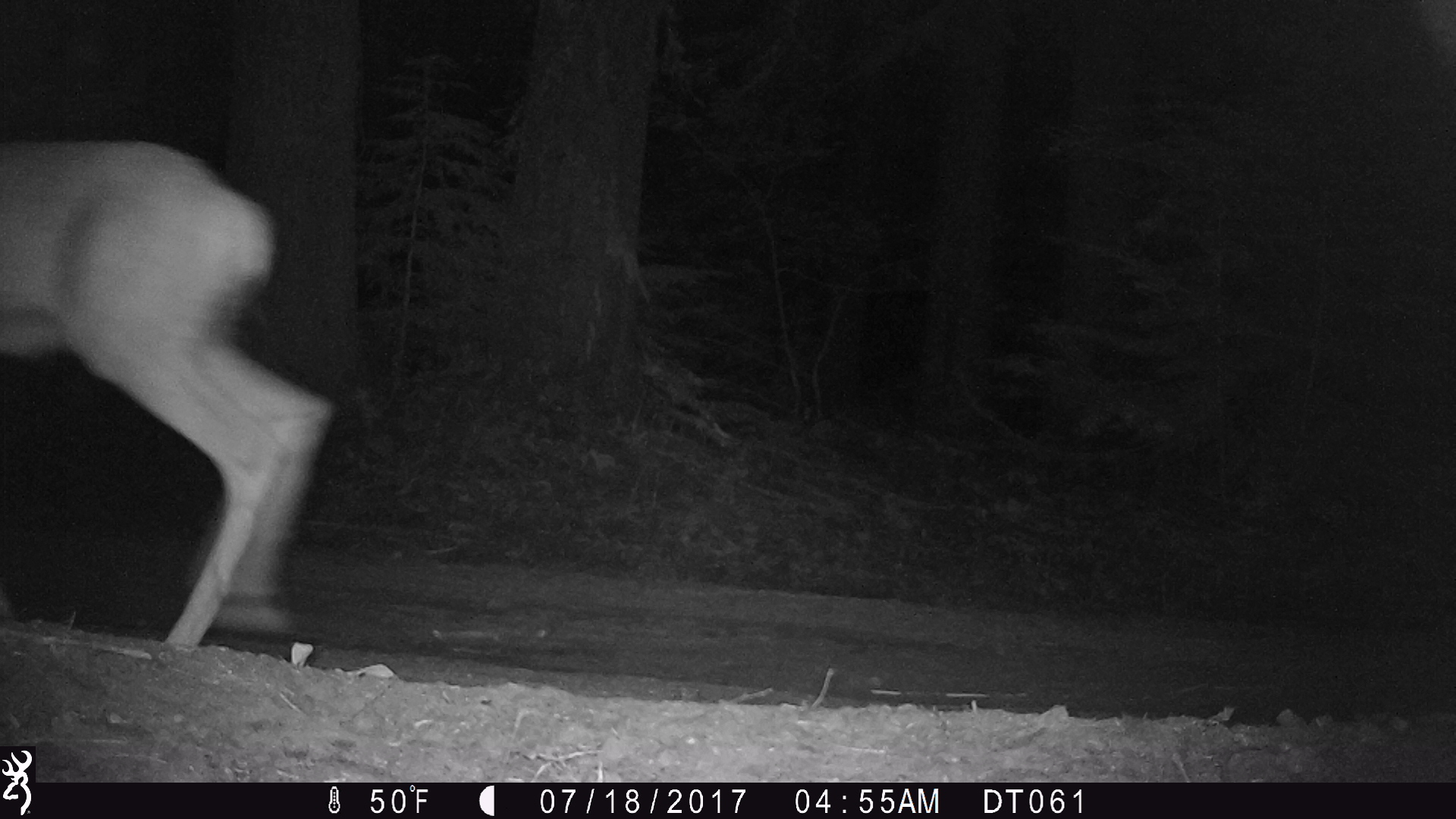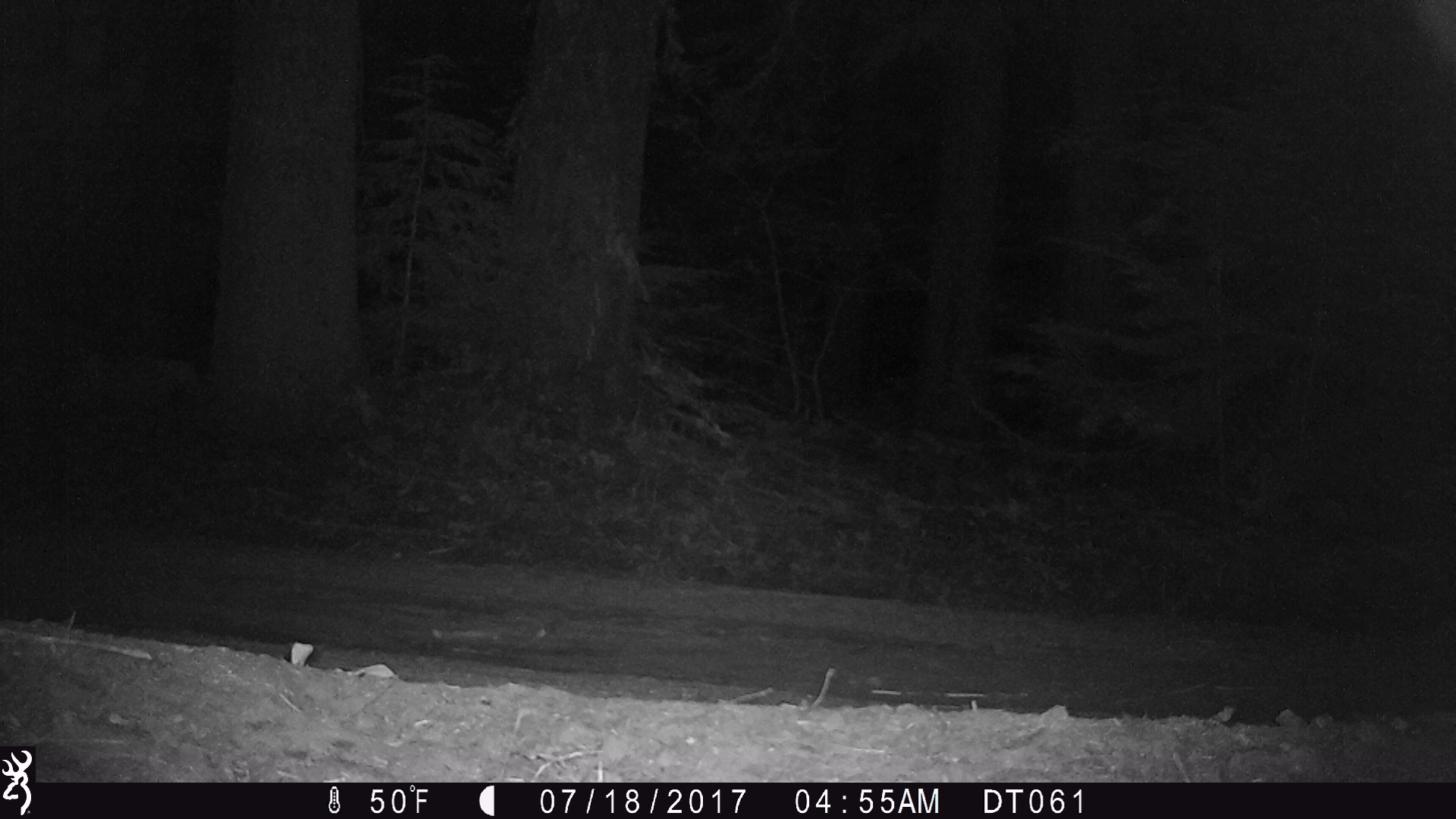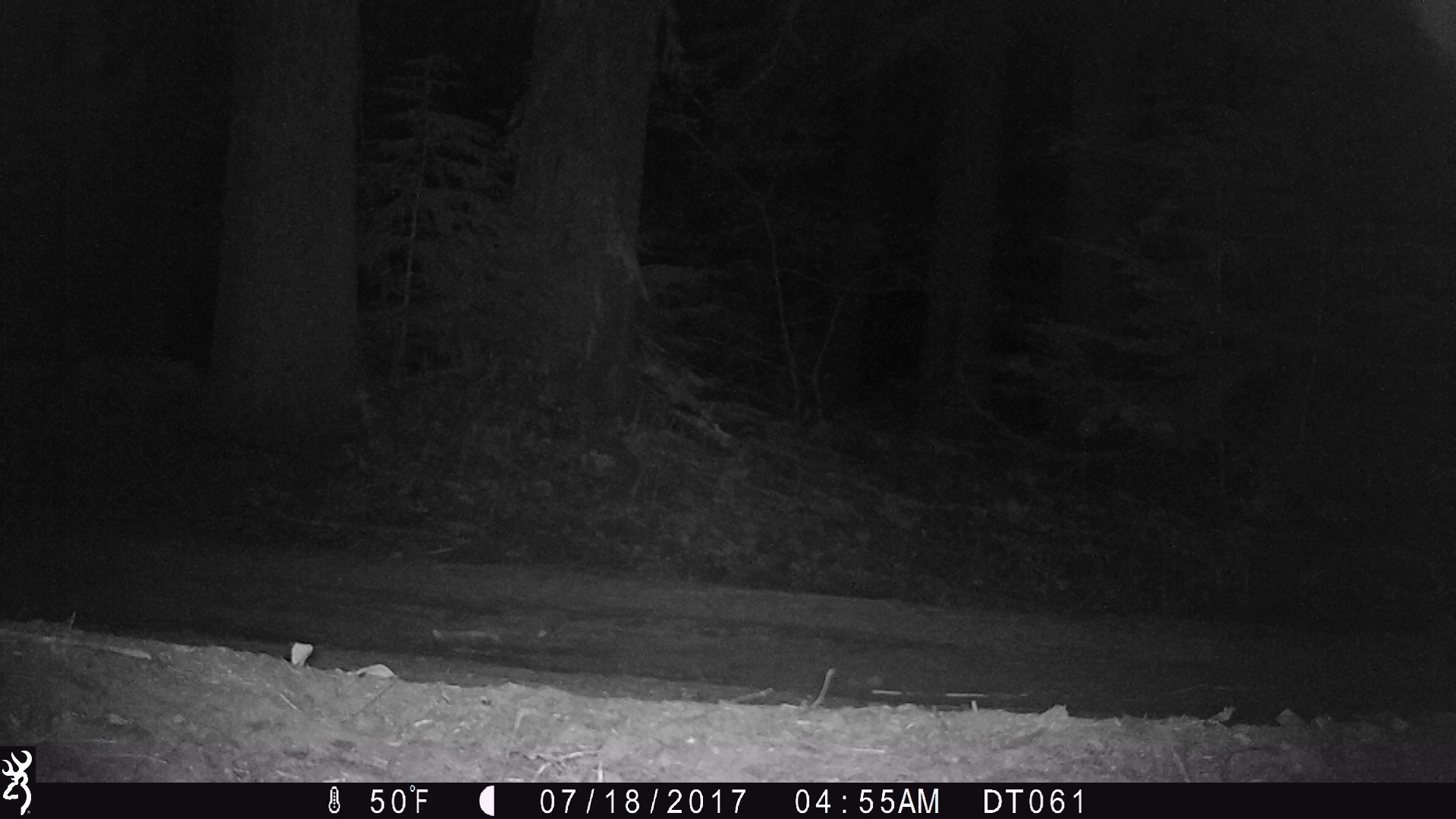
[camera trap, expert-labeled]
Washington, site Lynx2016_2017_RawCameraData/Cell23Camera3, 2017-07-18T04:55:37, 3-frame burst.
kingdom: Animalia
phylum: Chordata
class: Mammalia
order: Artiodactyla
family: Cervidae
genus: Odocoileus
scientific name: Odocoileus hemionus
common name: mule deer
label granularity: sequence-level